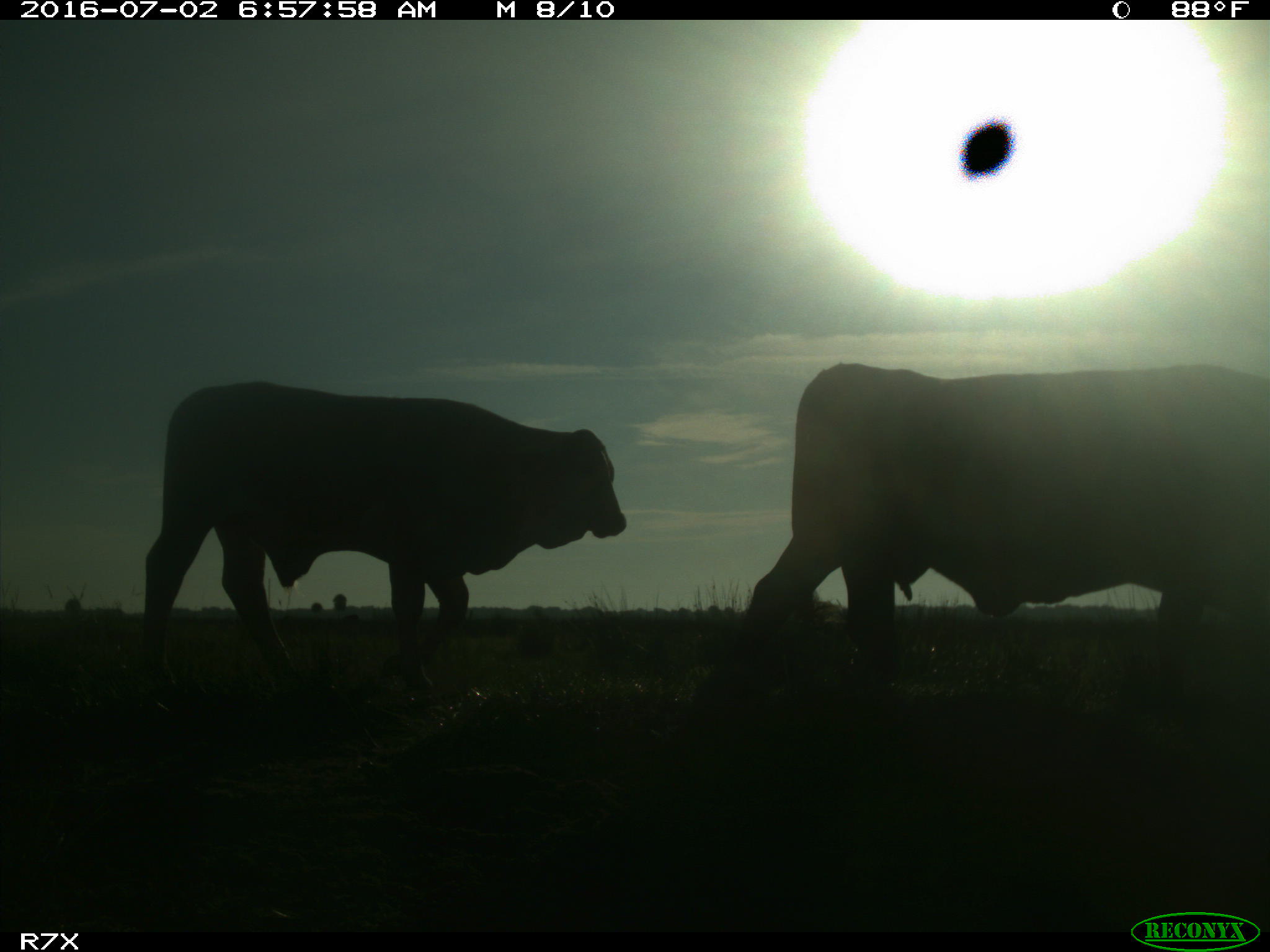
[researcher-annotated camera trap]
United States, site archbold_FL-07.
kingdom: Animalia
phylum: Chordata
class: Mammalia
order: Artiodactyla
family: Bovidae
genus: Bos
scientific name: Bos taurus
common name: domestic cow